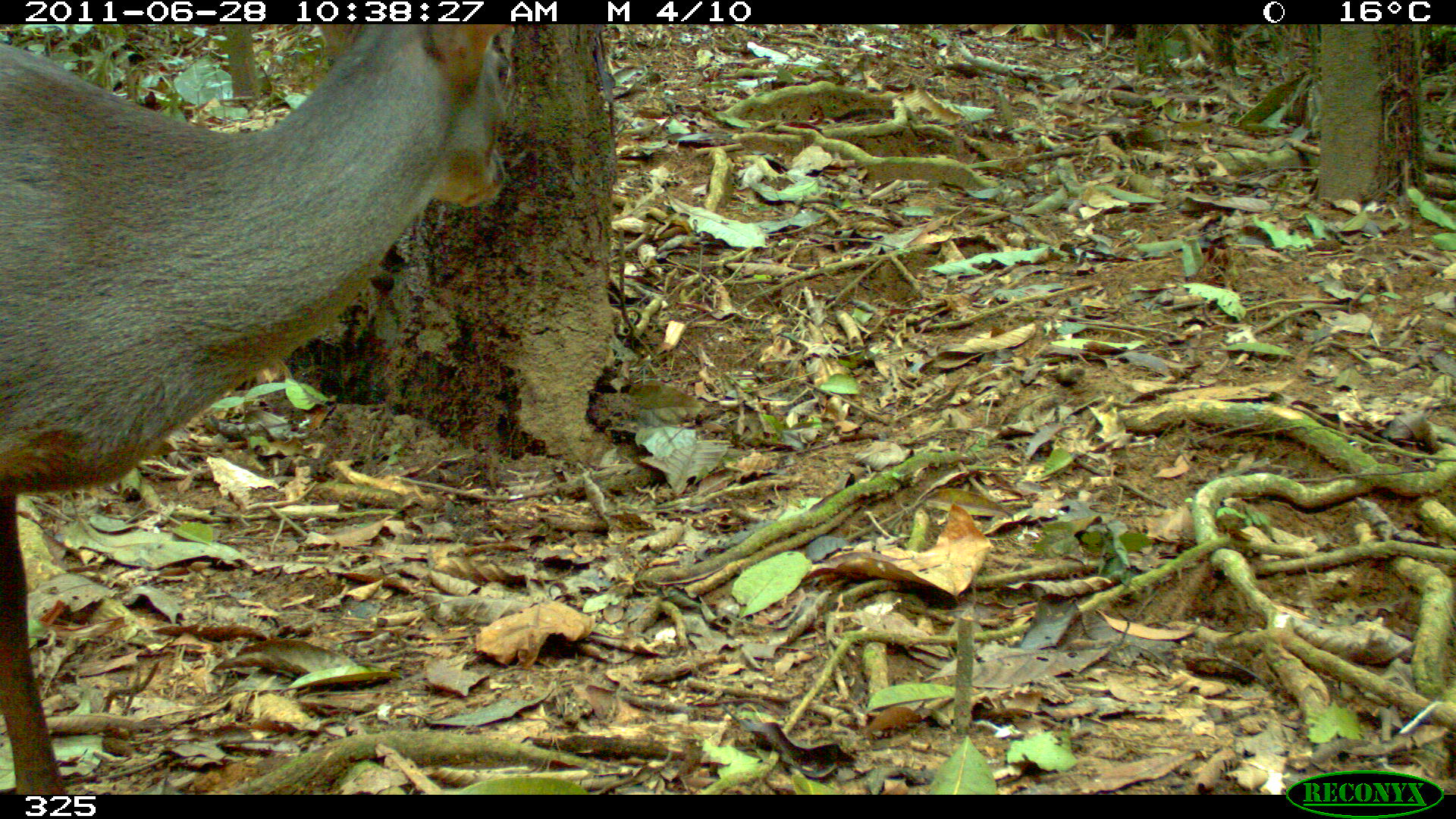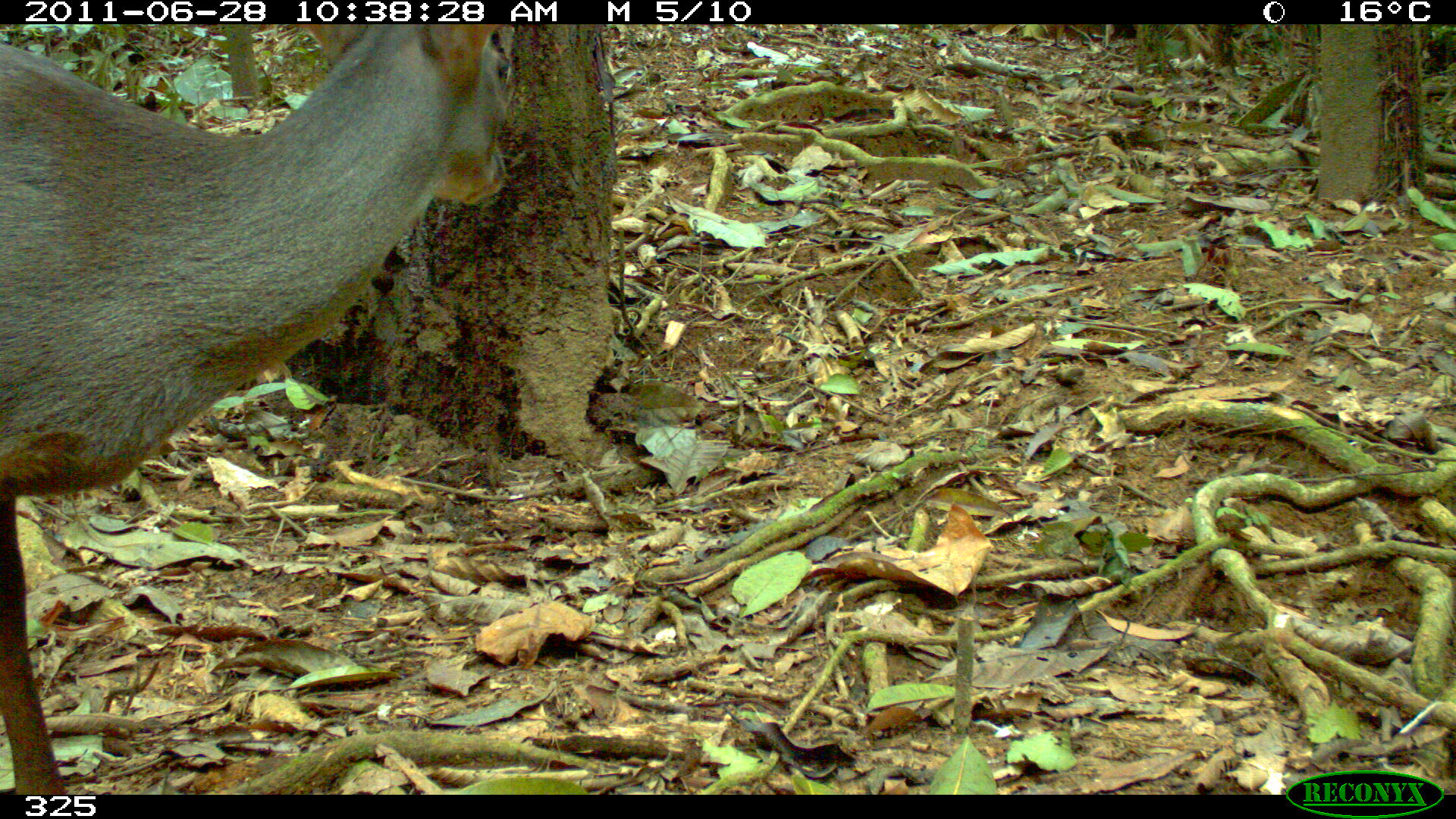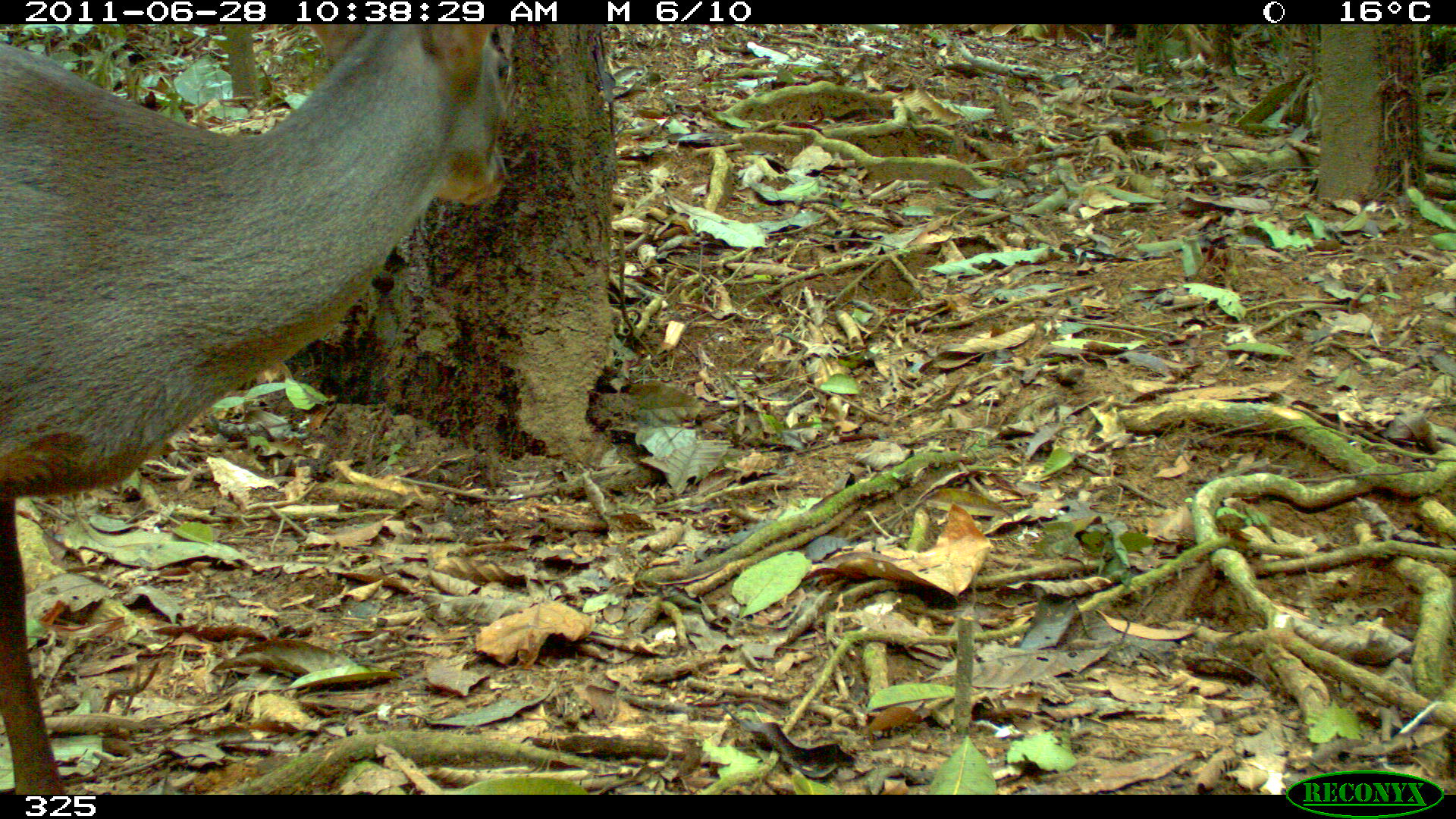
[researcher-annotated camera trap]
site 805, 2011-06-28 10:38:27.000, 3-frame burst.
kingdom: Animalia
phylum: Chordata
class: Mammalia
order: Artiodactyla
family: Cervidae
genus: Mazama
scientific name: Mazama gouazoubira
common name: gray brocket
Mazama gouazoubira (gray brocket).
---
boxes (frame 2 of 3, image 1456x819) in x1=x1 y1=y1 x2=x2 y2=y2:
mazama gouazoubira: x1=0 y1=24 x2=515 y2=795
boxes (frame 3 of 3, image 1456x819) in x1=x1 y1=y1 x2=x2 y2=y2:
mazama gouazoubira: x1=0 y1=23 x2=512 y2=791